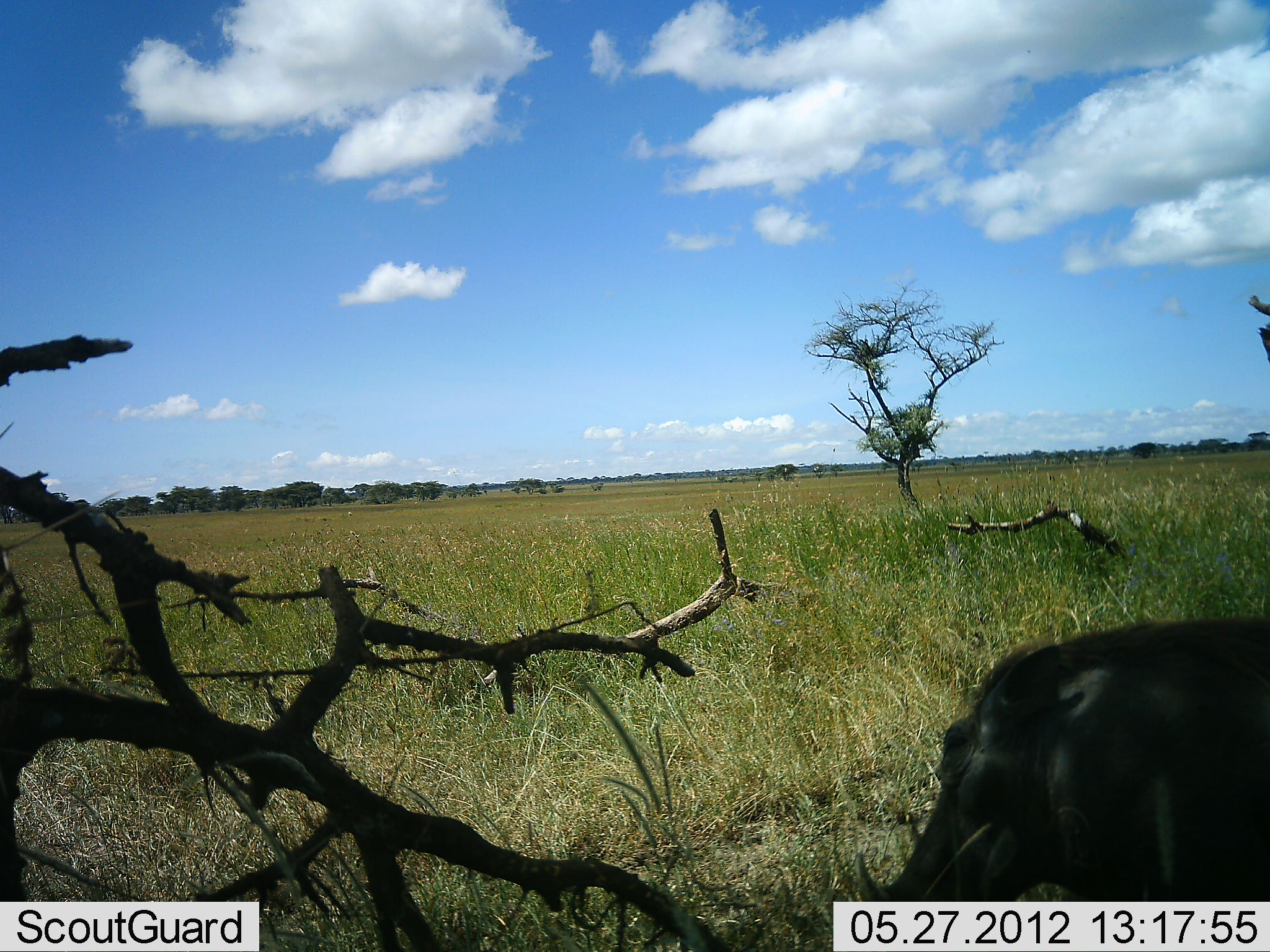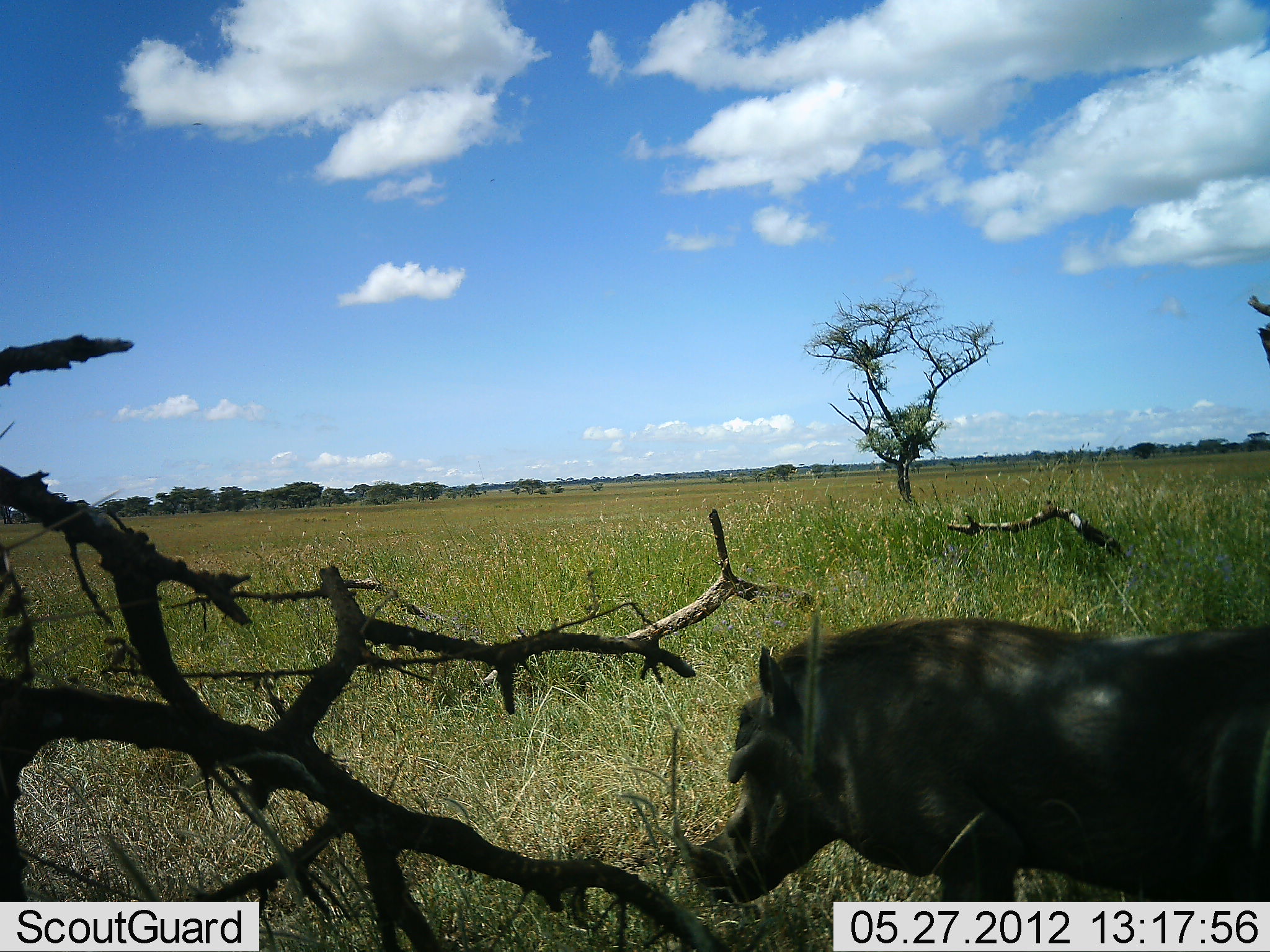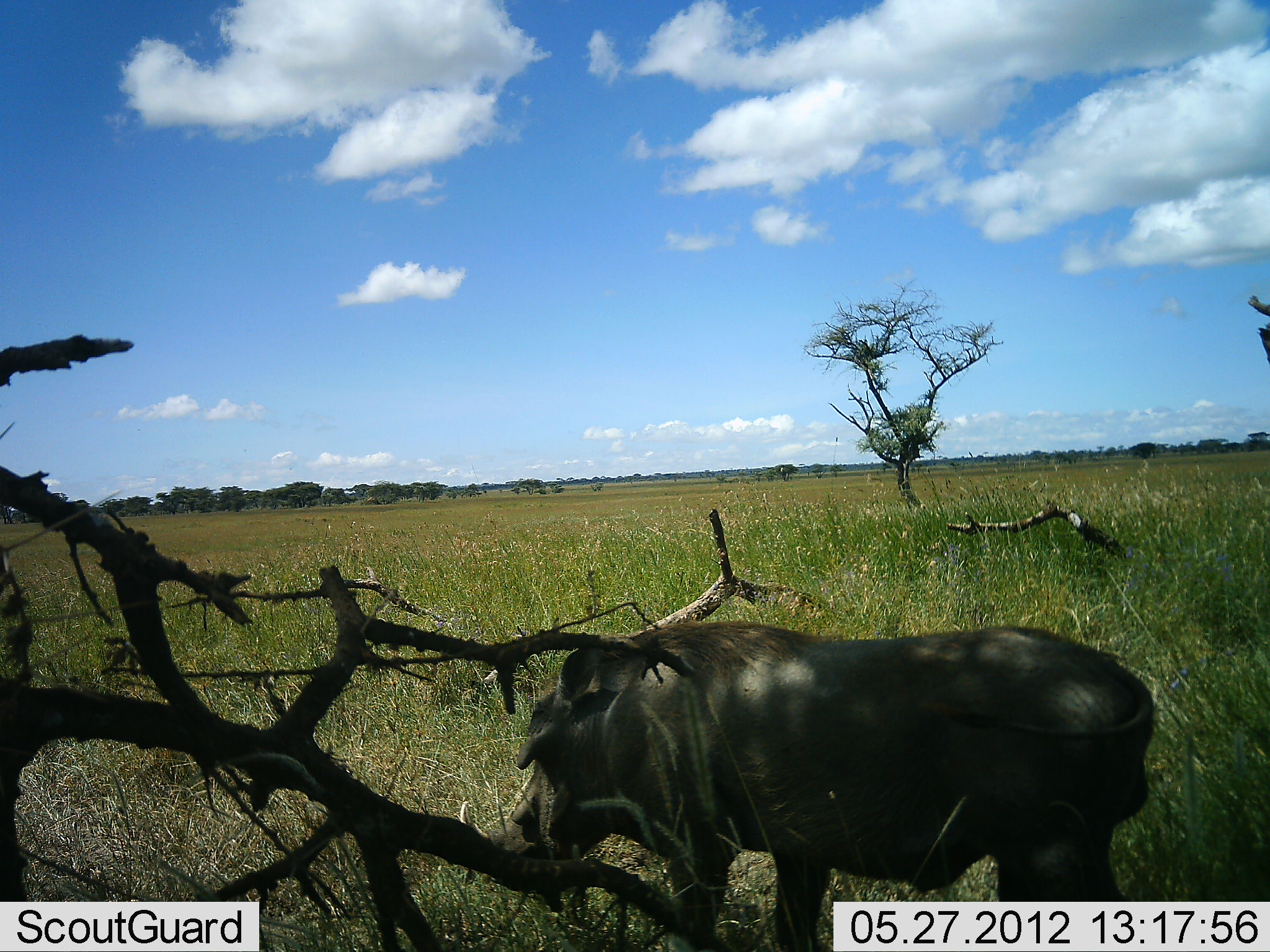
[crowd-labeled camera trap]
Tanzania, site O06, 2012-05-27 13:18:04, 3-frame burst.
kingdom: Animalia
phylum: Chordata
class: Mammalia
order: Artiodactyla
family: Suidae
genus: Phacochoerus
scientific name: Phacochoerus africanus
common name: warthog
Warthog (Phacochoerus africanus), count 1. Behavior (volunteer vote fractions): standing 0%, resting 0%, moving 100%, interacting 0%. Young present (vote fraction): 0%. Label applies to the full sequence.